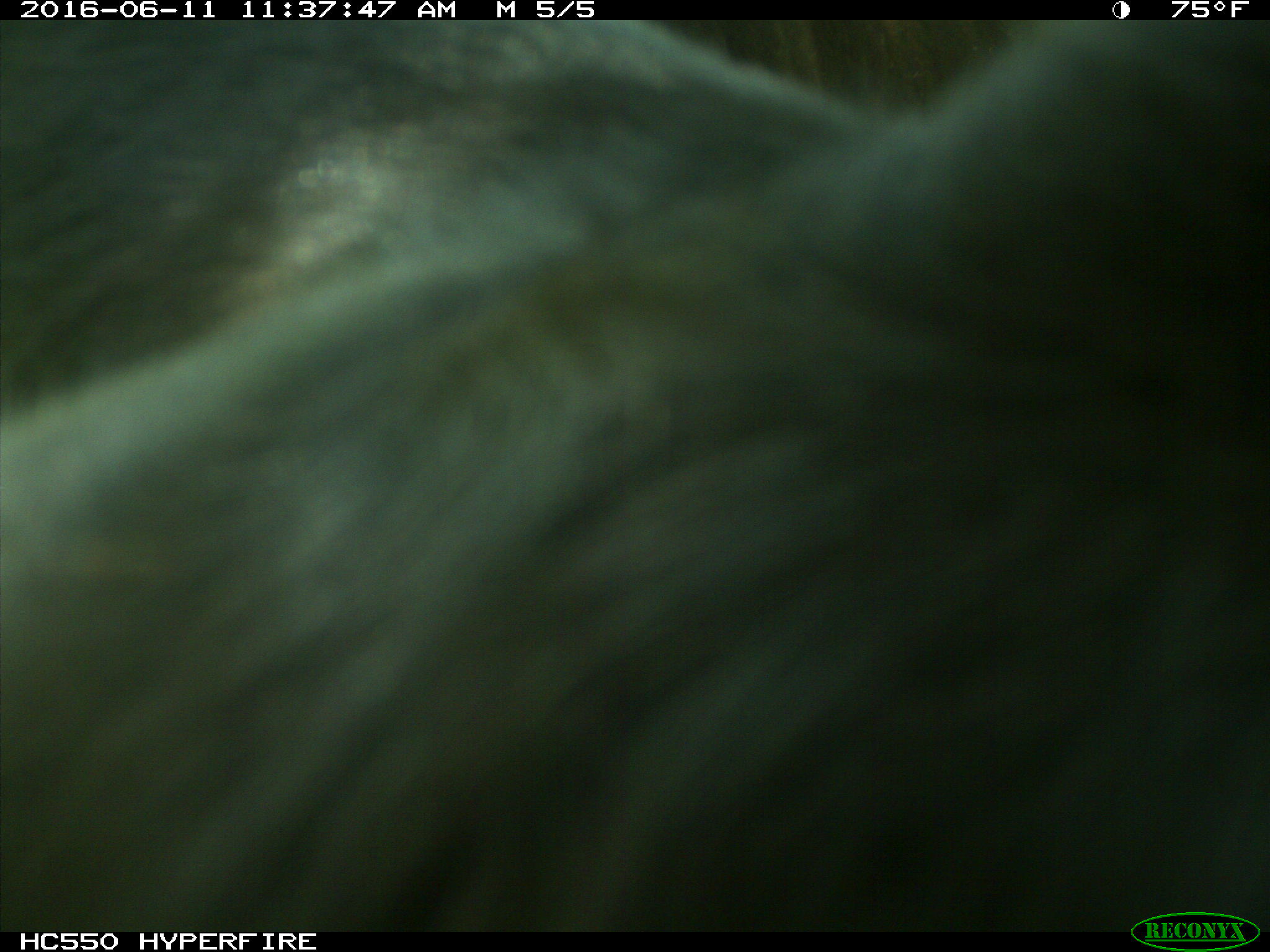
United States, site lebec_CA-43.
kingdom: Animalia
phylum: Chordata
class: Mammalia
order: Artiodactyla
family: Bovidae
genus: Bos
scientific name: Bos taurus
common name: domestic cow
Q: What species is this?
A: Bos taurus (domestic cow).